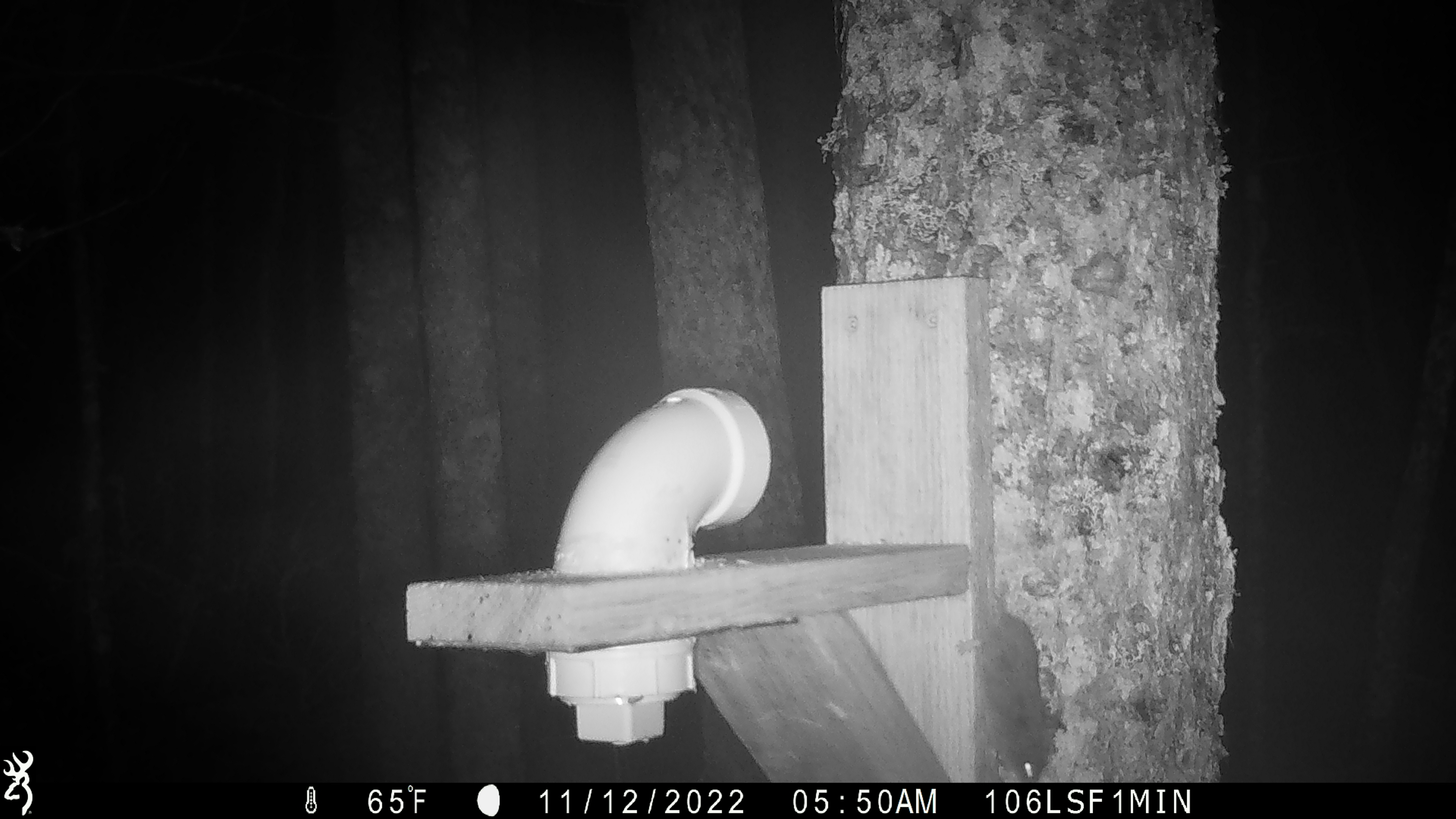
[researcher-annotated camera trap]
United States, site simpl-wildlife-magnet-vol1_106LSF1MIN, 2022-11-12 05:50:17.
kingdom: Animalia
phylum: Chordata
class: Mammalia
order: Rodentia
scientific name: Rodentia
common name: mouse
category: mouse sp.